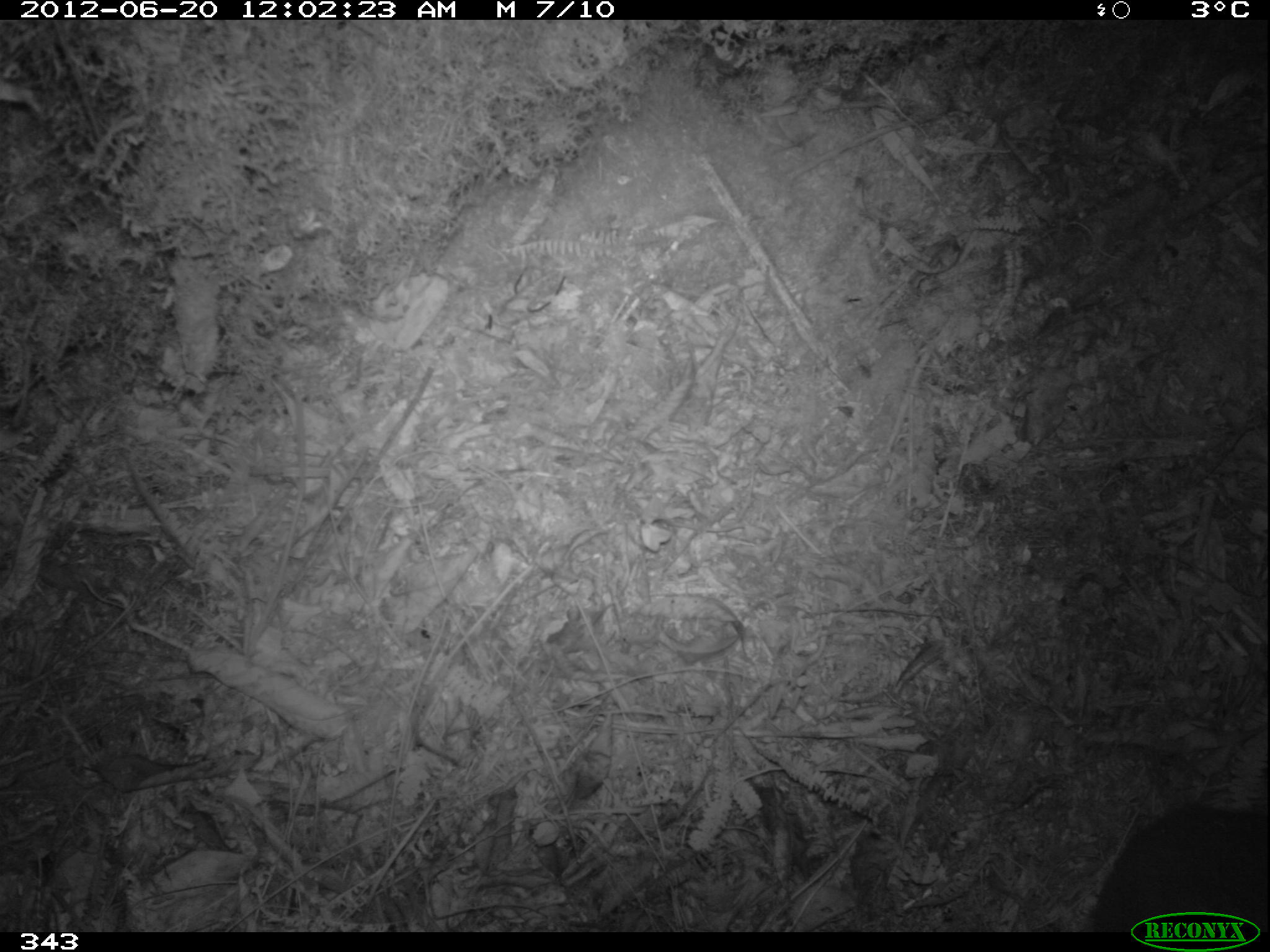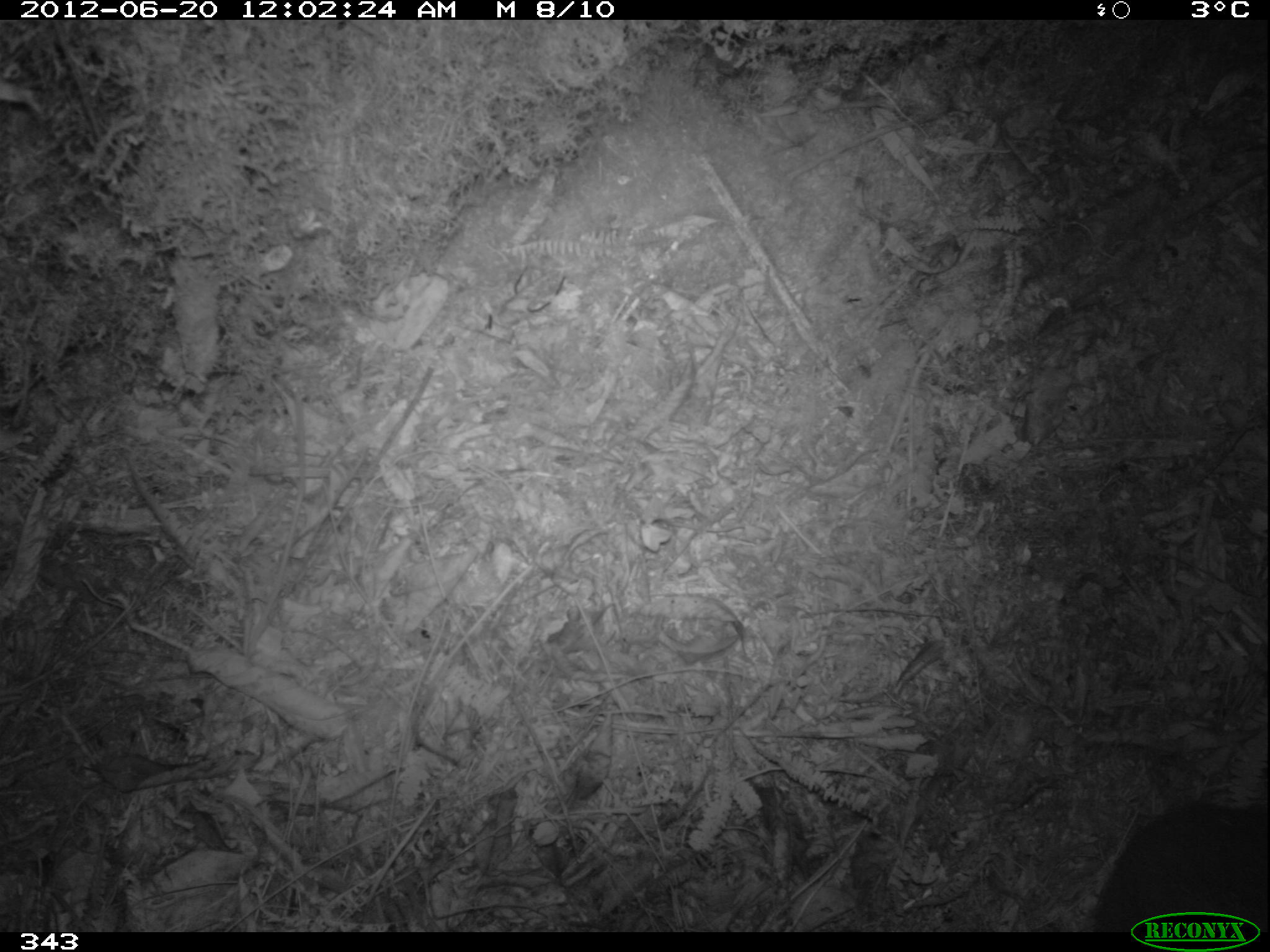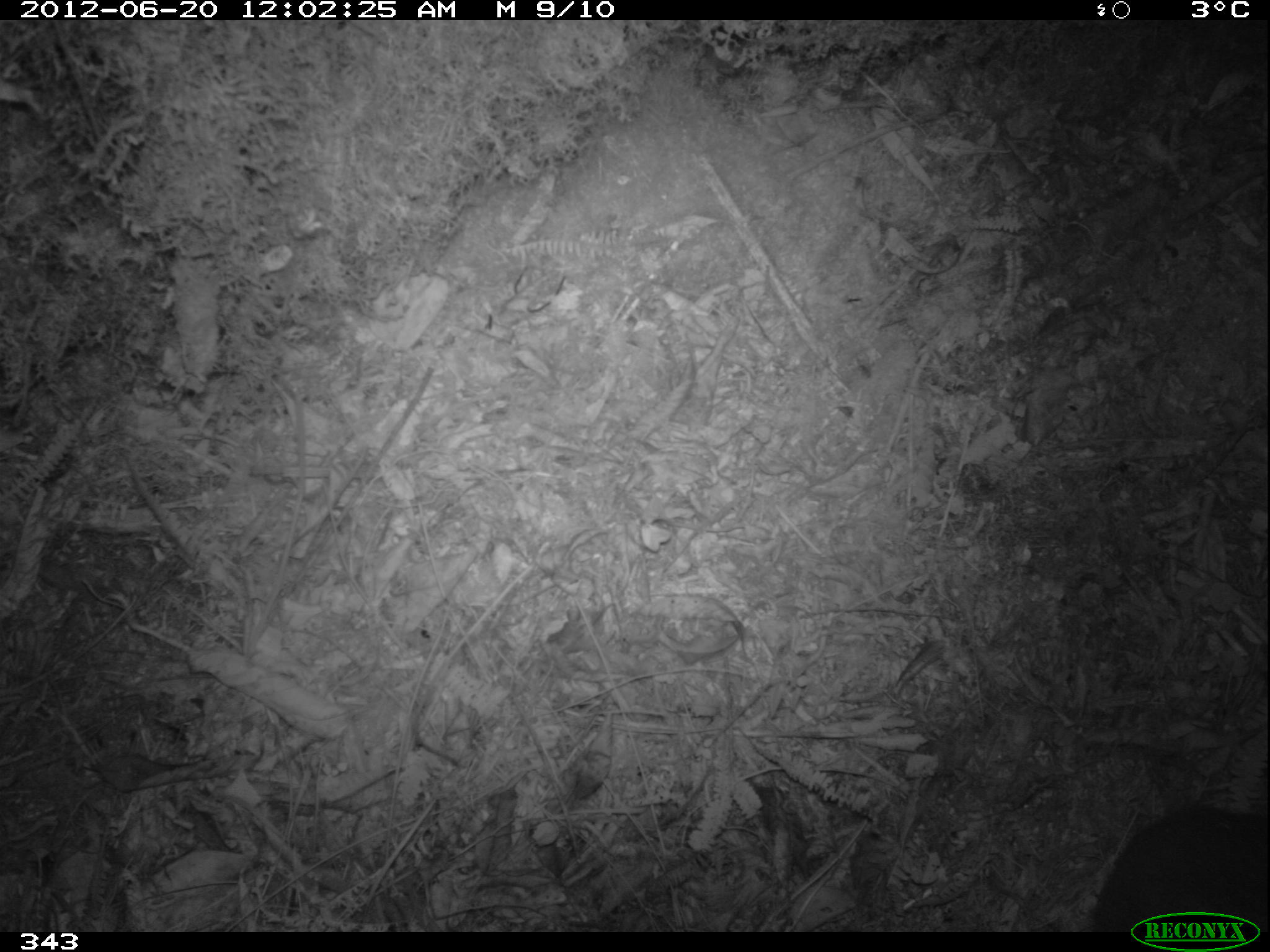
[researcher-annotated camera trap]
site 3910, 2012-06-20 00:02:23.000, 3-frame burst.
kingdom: Animalia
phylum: Chordata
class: Mammalia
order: Rodentia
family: Cuniculidae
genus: Cuniculus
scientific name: Cuniculus taczanowskii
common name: mountain paca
Cuniculus taczanowskii (mountain paca).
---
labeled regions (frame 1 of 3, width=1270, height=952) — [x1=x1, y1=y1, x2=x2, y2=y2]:
cuniculus taczanowskii: [x1=1083, y1=808, x2=1267, y2=932]